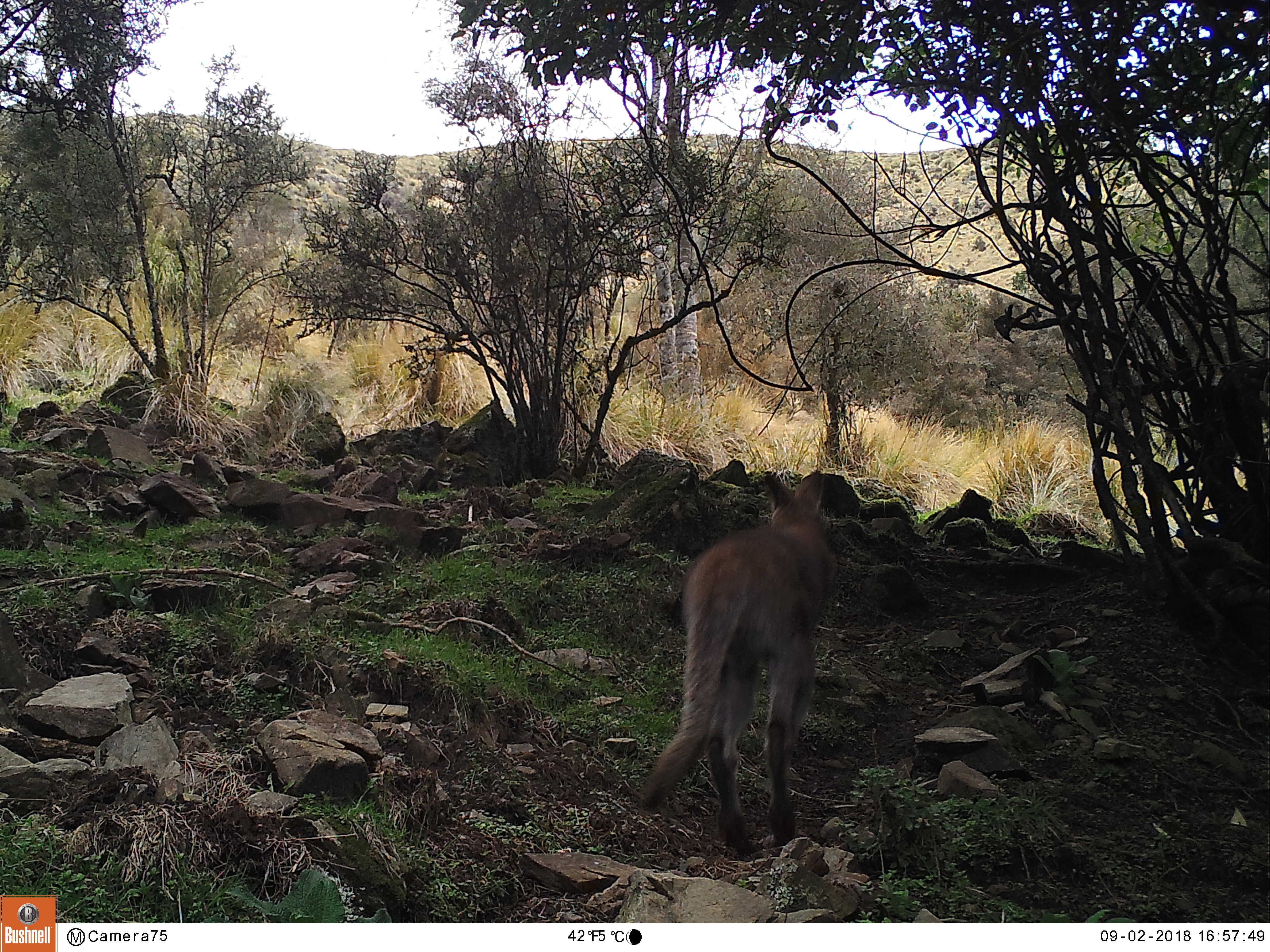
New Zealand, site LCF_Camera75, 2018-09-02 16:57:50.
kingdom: Animalia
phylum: Chordata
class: Mammalia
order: Diprotodontia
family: Macropodidae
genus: Notamacropus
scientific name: Notamacropus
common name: wallaby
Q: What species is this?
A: Wallaby (Notamacropus).